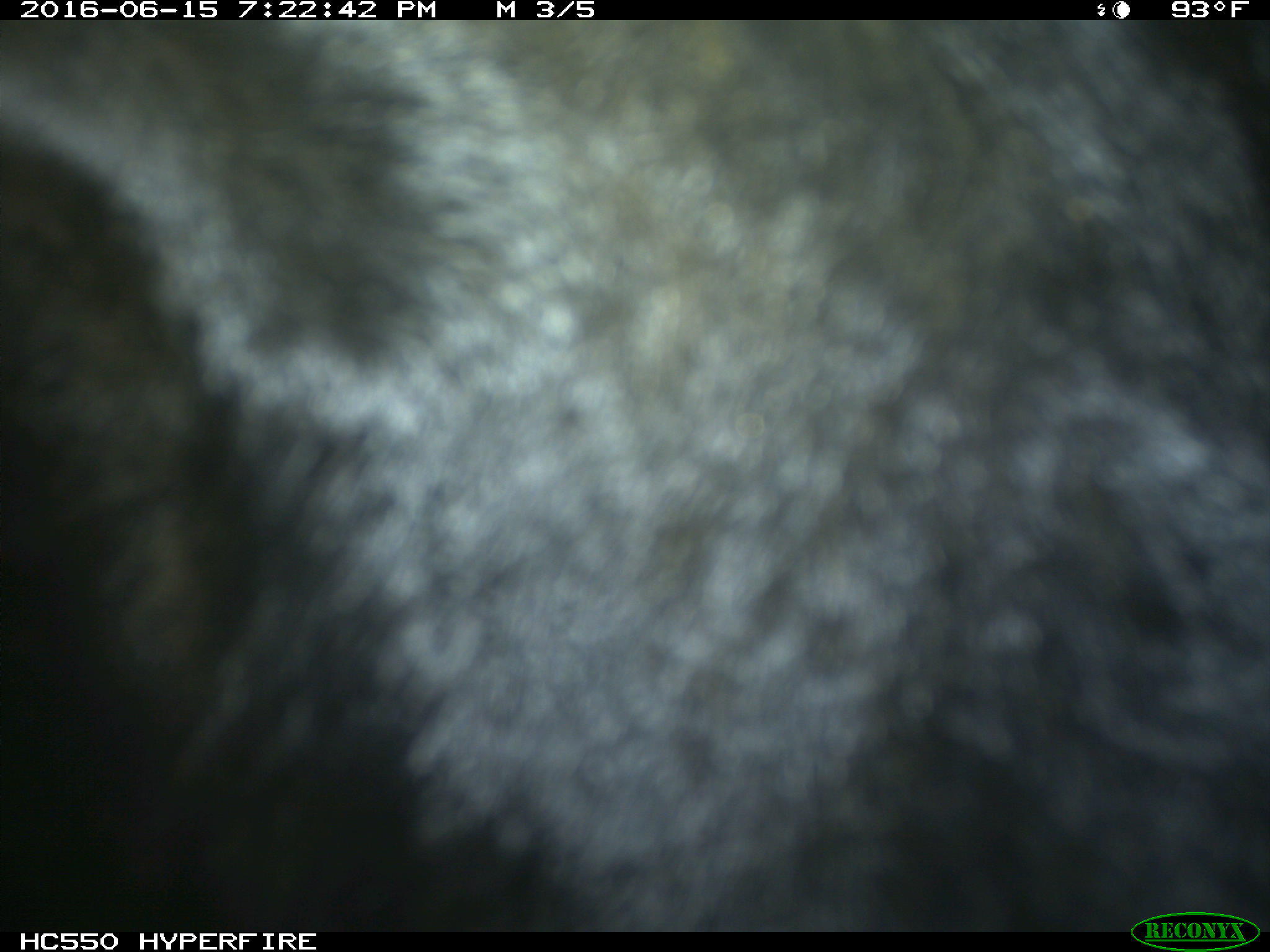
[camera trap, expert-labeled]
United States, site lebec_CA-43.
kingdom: Animalia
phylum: Chordata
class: Mammalia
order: Artiodactyla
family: Bovidae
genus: Bos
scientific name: Bos taurus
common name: domestic cow